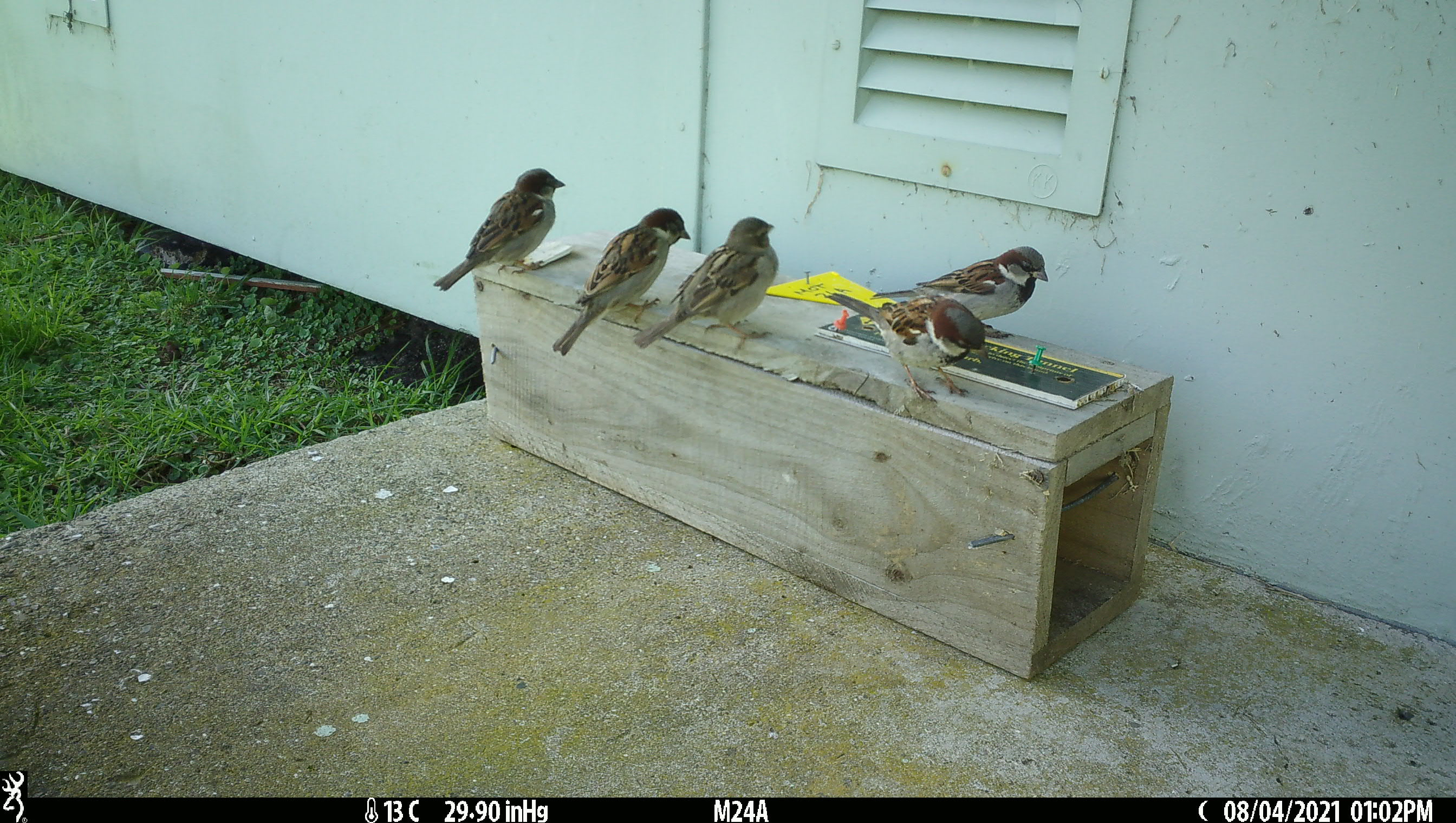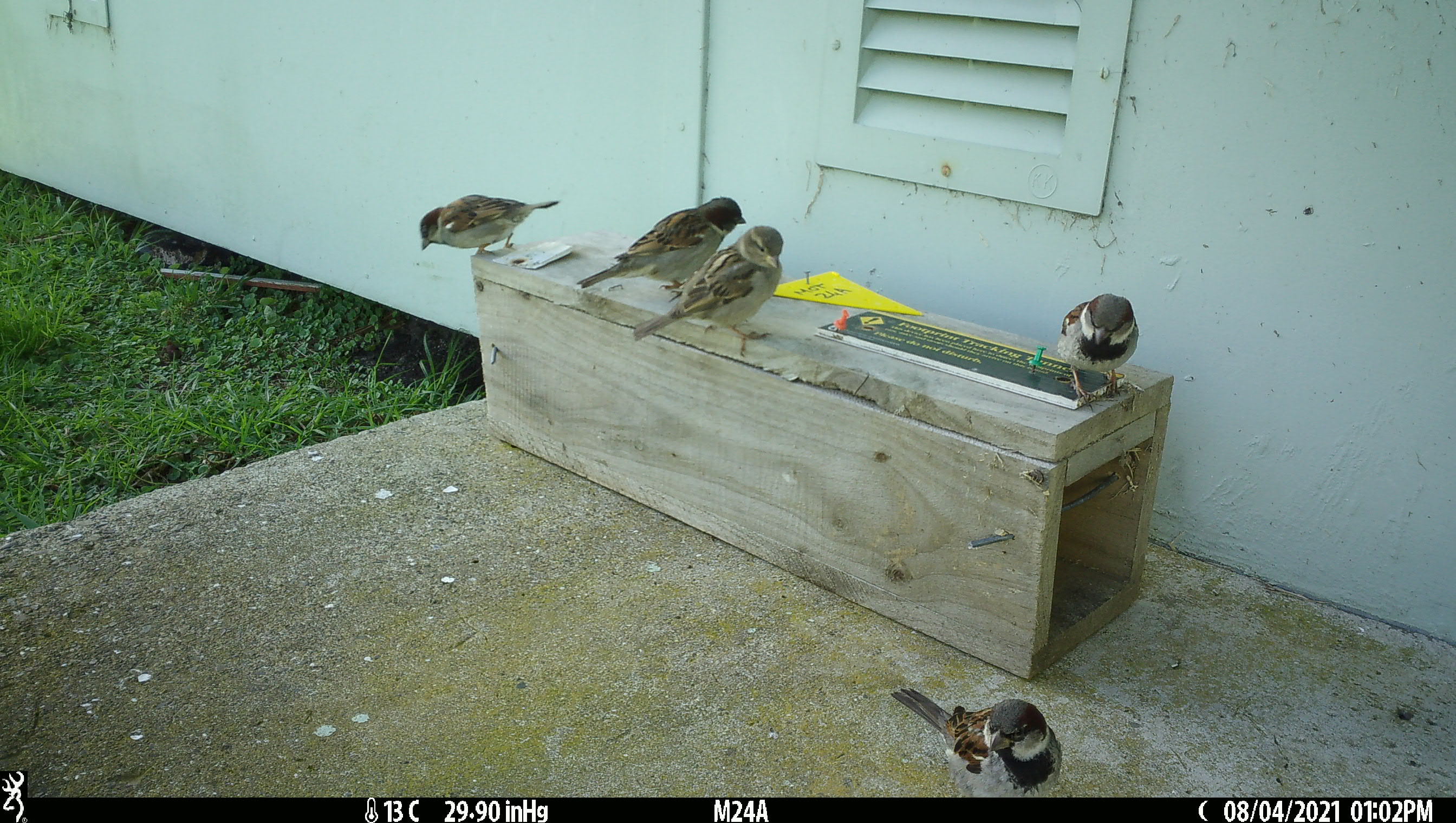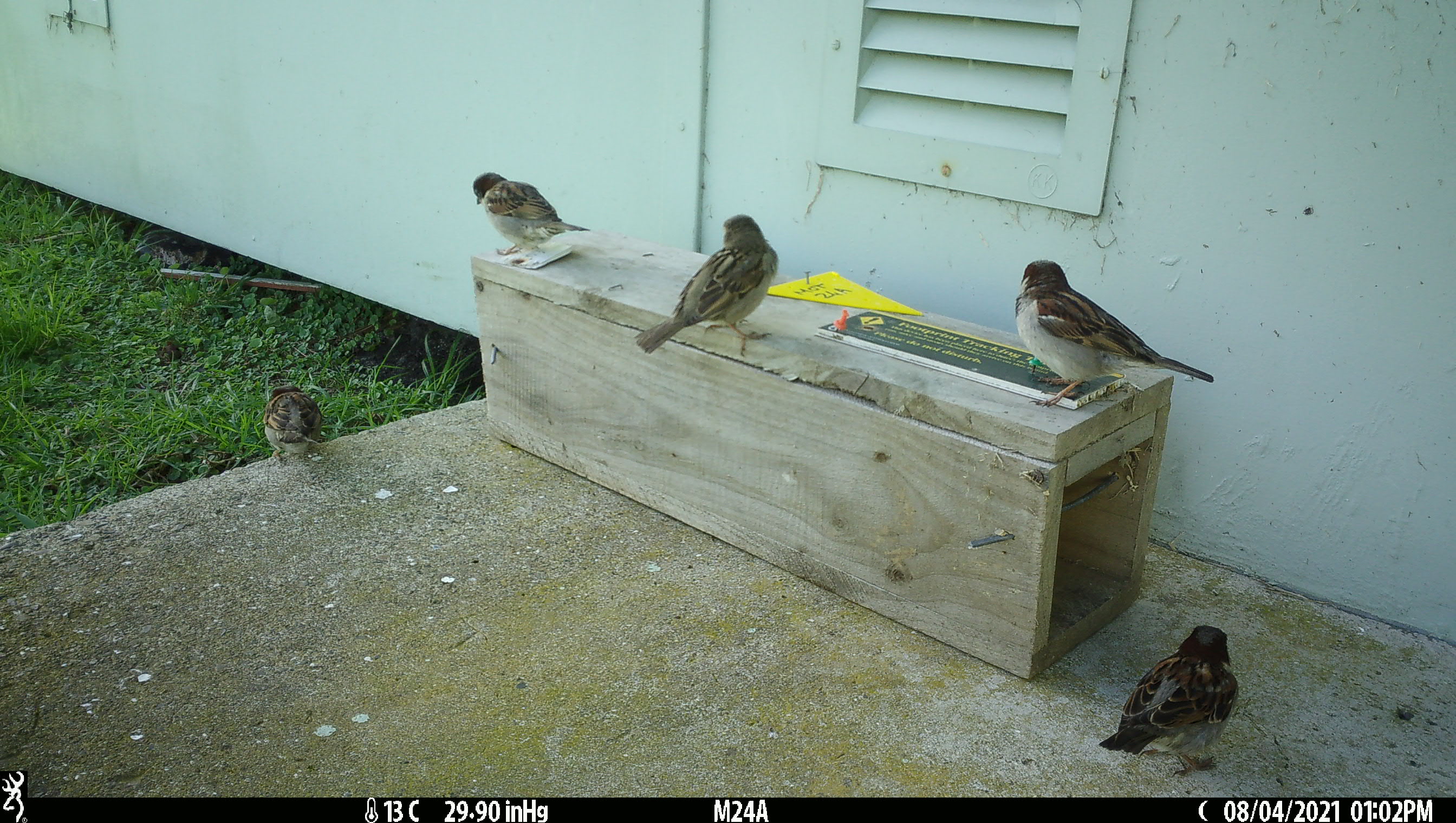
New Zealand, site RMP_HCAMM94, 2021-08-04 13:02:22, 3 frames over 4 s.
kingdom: Animalia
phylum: Chordata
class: Aves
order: Passeriformes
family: Passeridae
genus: Passer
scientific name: Passer domesticus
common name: house sparrow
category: sparrow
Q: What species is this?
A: Sparrow (house sparrow) (Passer domesticus).